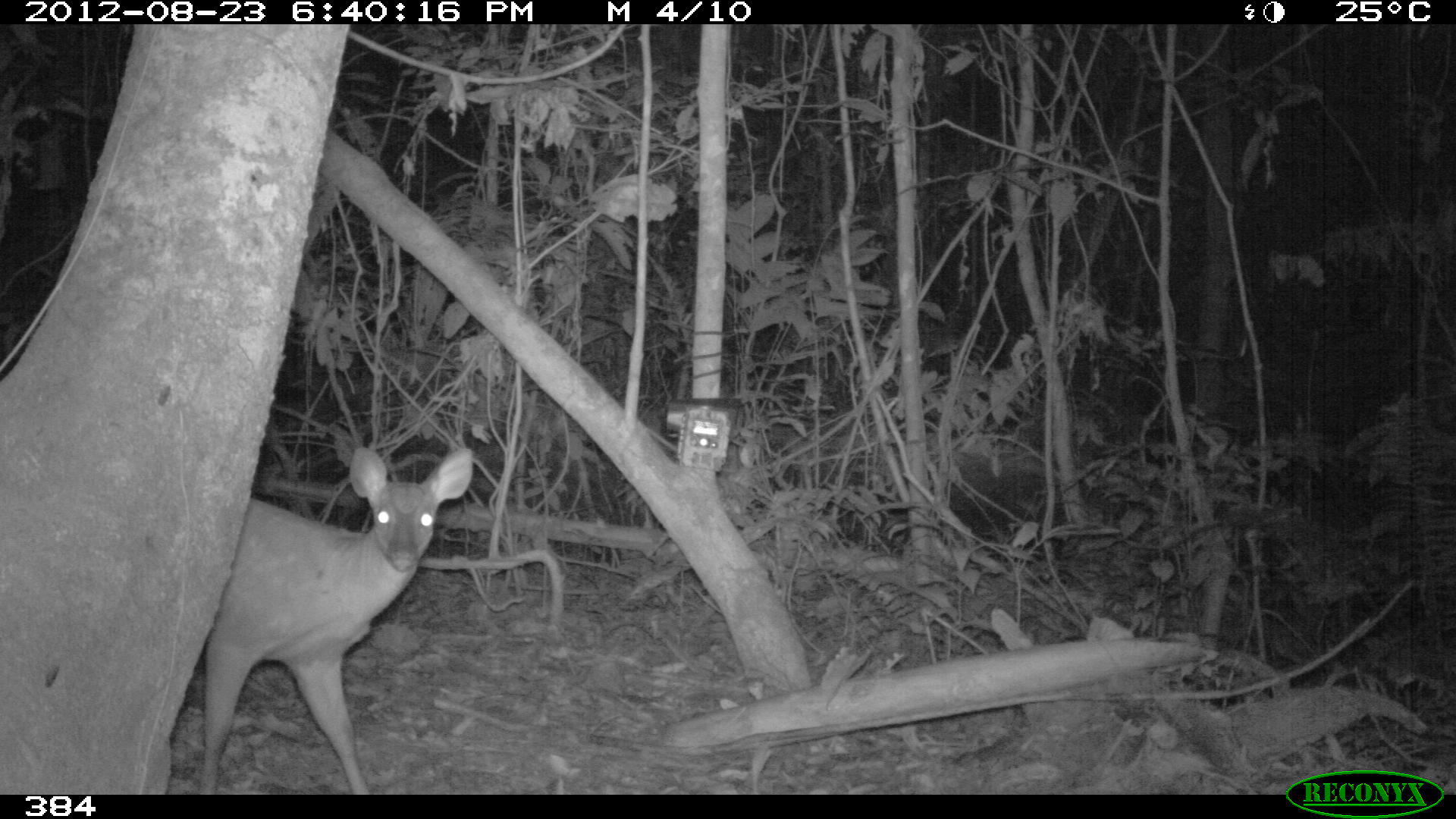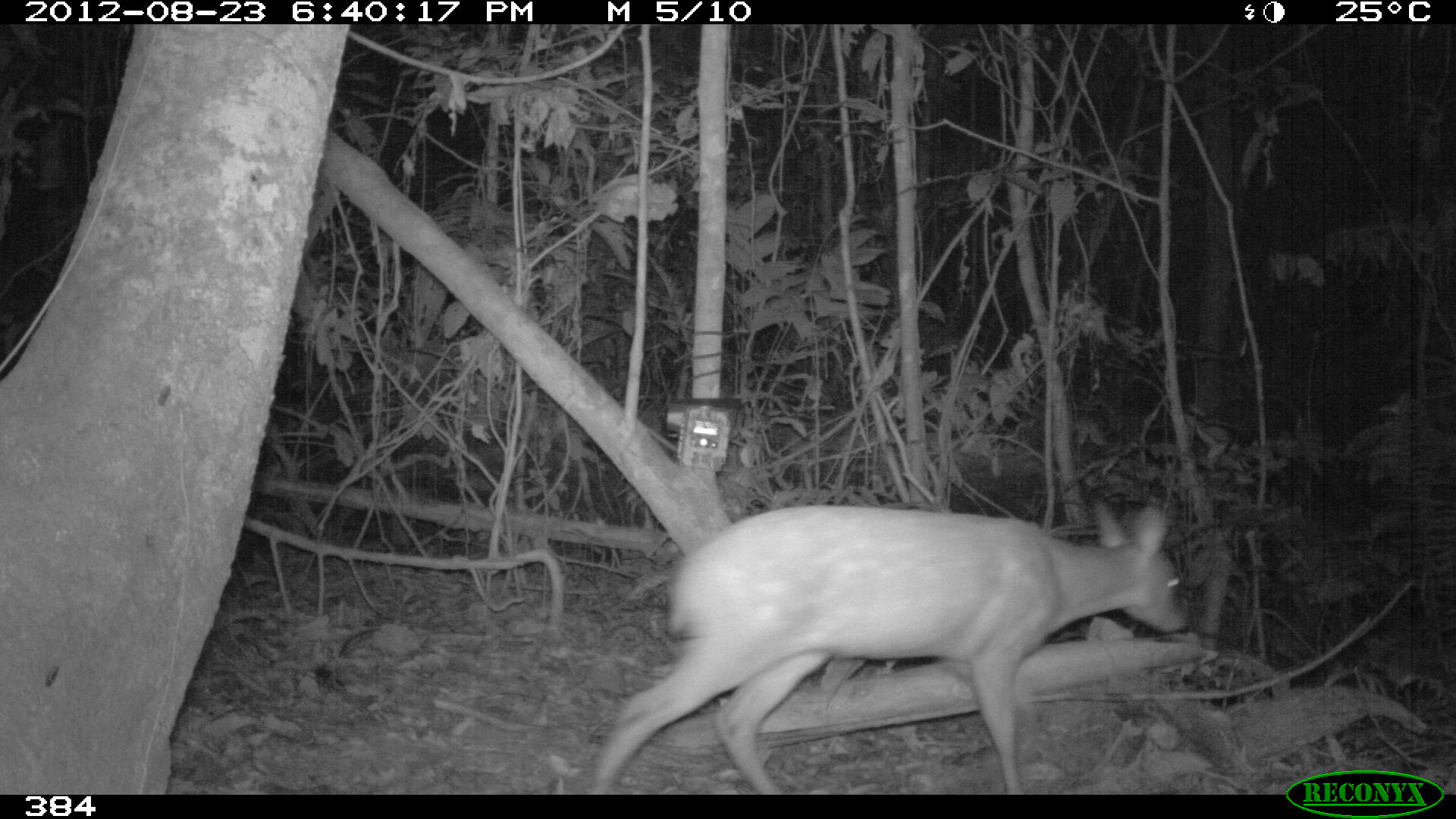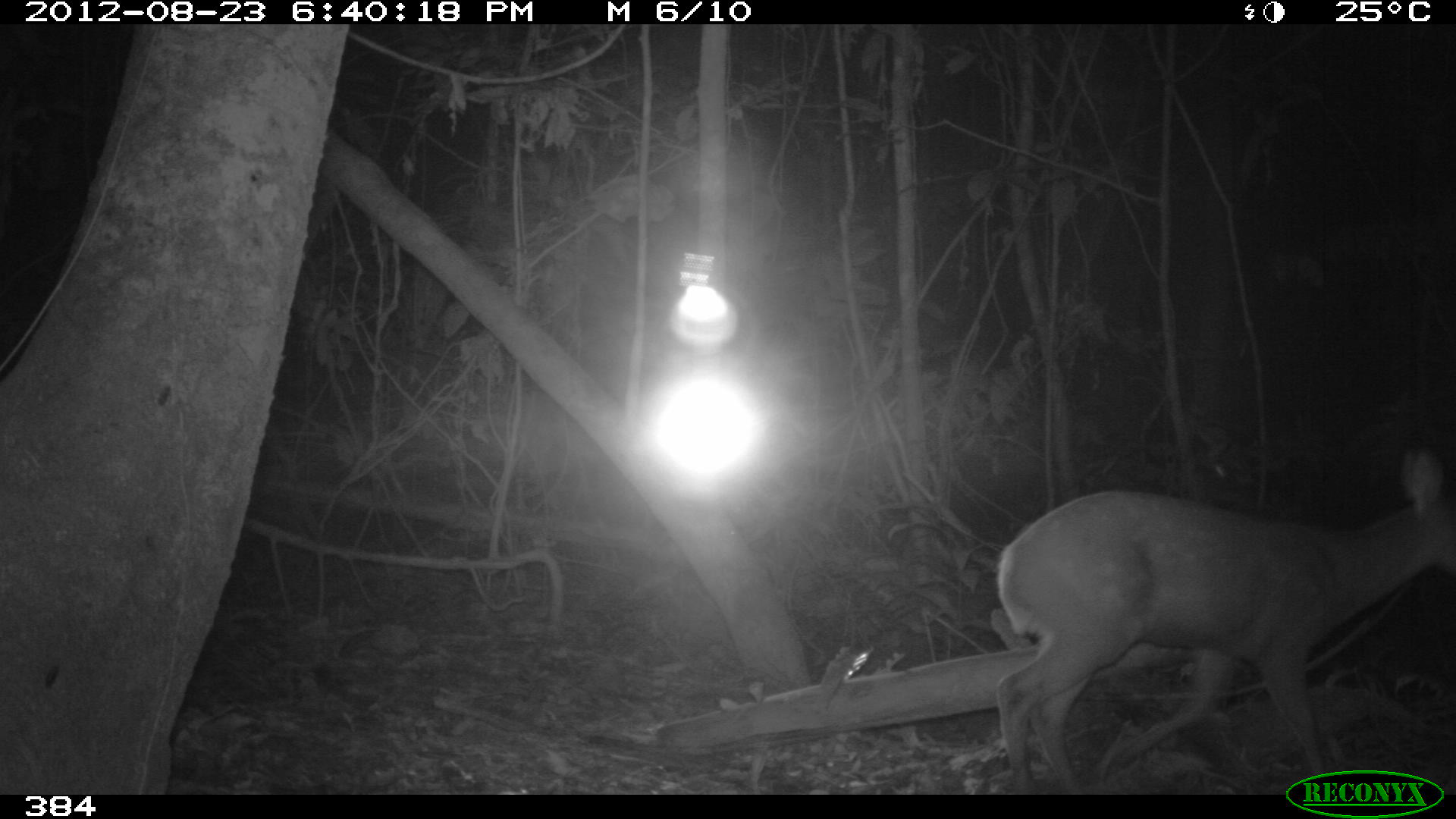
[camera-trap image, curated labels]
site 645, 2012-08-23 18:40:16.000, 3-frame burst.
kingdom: Animalia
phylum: Chordata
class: Mammalia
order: Artiodactyla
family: Cervidae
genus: Mazama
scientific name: Mazama americana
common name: red brocket